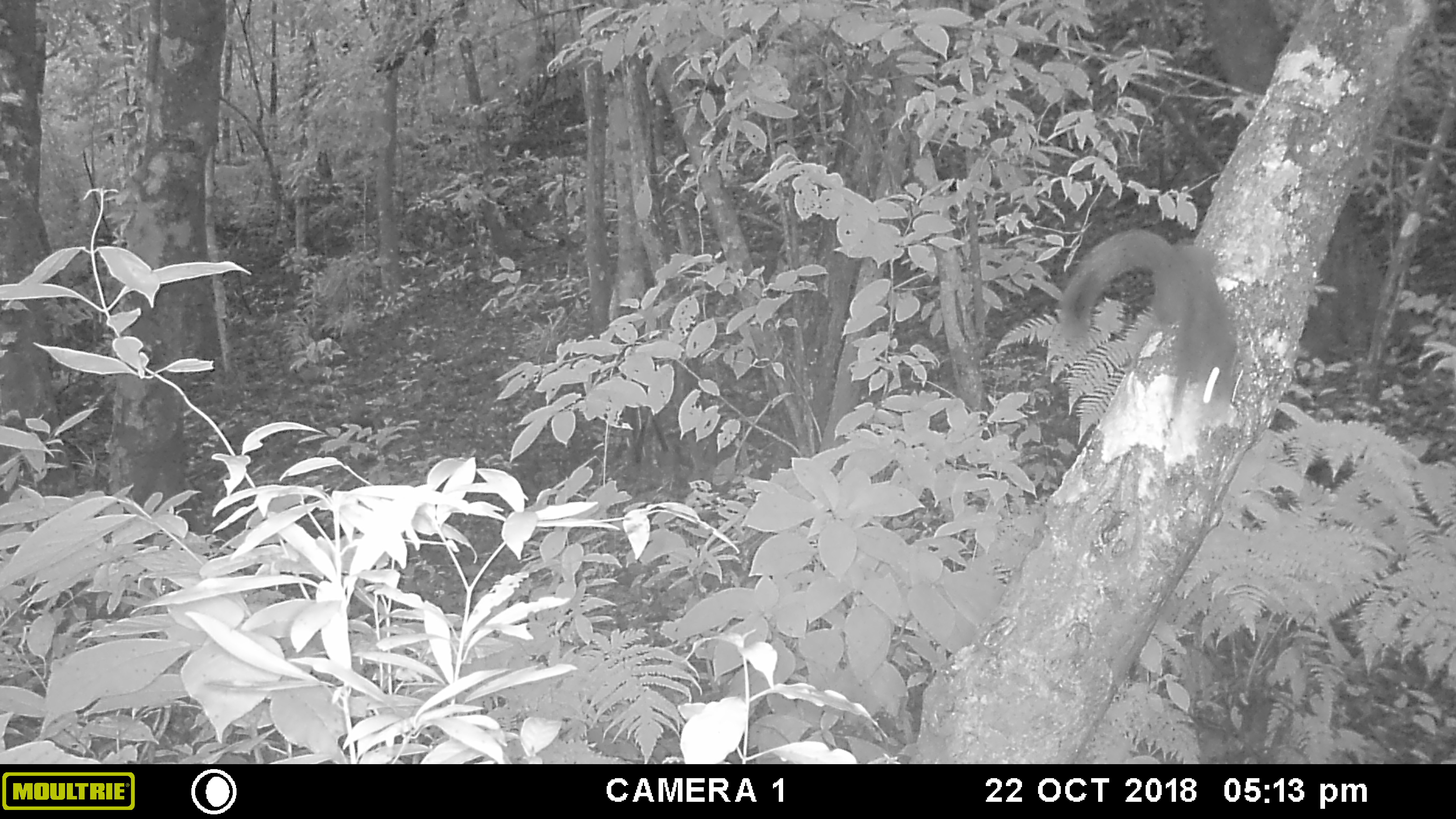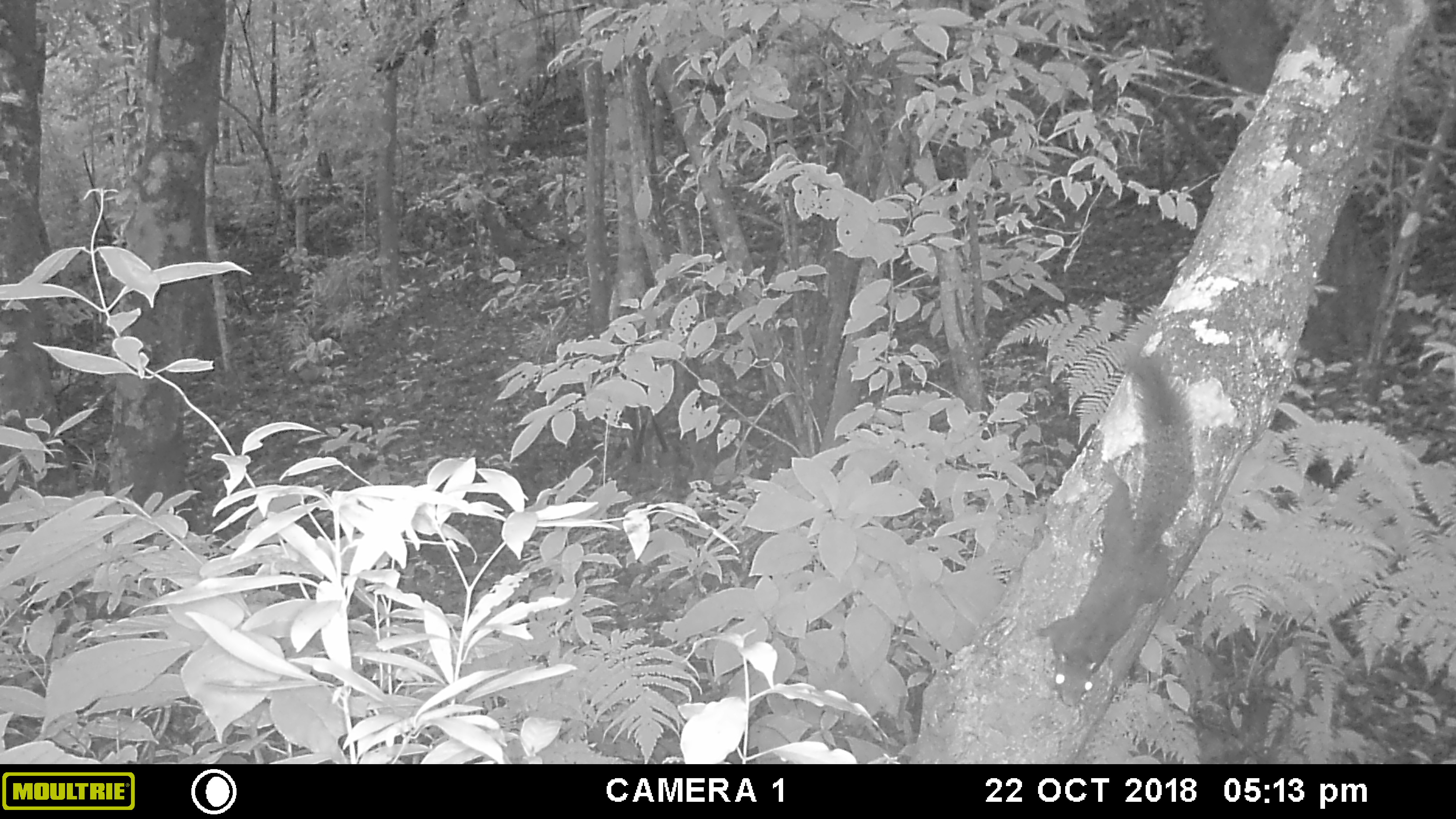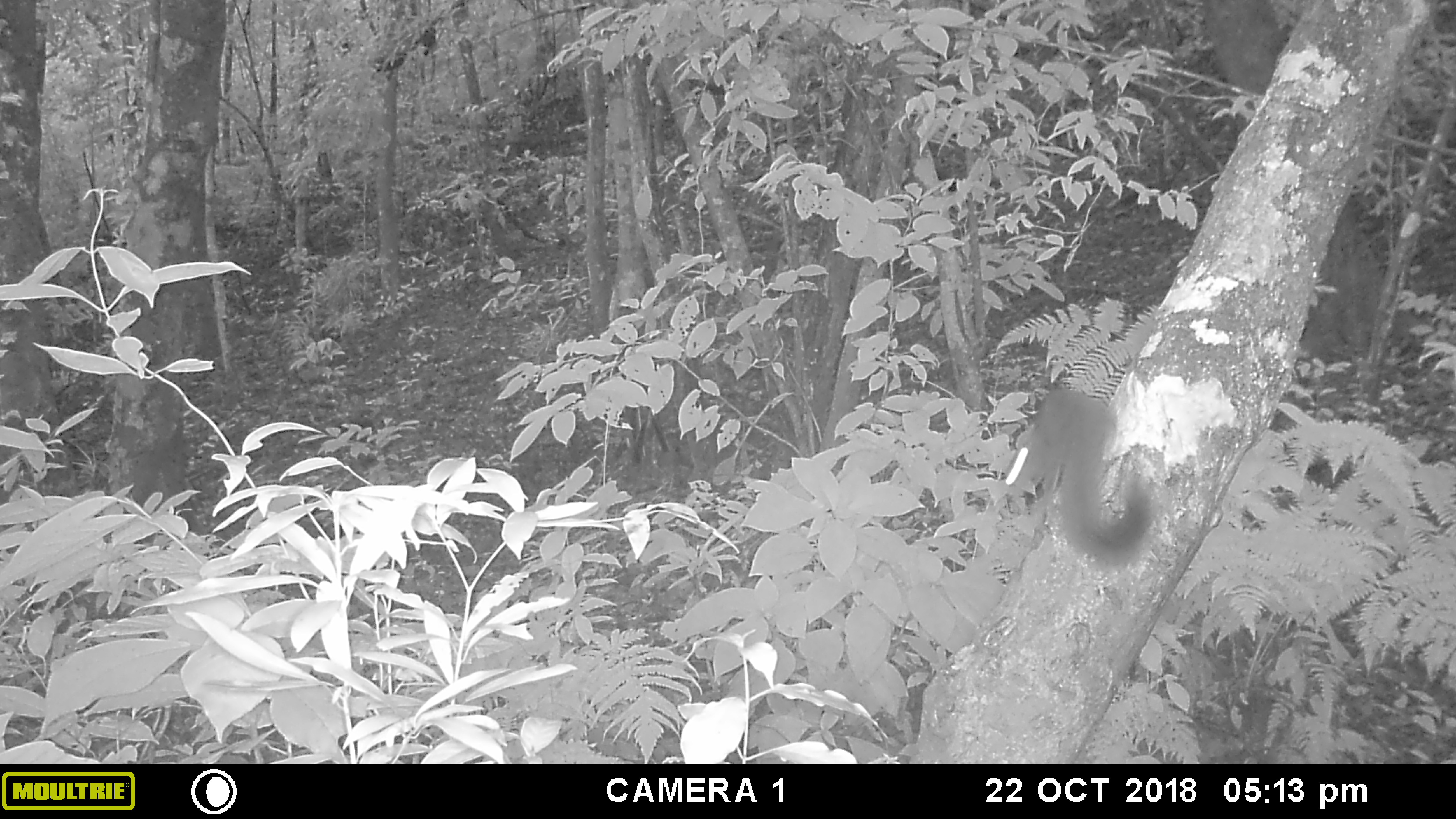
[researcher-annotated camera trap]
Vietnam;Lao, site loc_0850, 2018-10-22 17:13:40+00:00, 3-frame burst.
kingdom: Animalia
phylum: Chordata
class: Mammalia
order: Rodentia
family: Sciuridae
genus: Sciurus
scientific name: Sciurus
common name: squirrel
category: unidentified squirrel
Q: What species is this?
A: Unidentified squirrel (squirrel) (Sciurus).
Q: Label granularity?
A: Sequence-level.